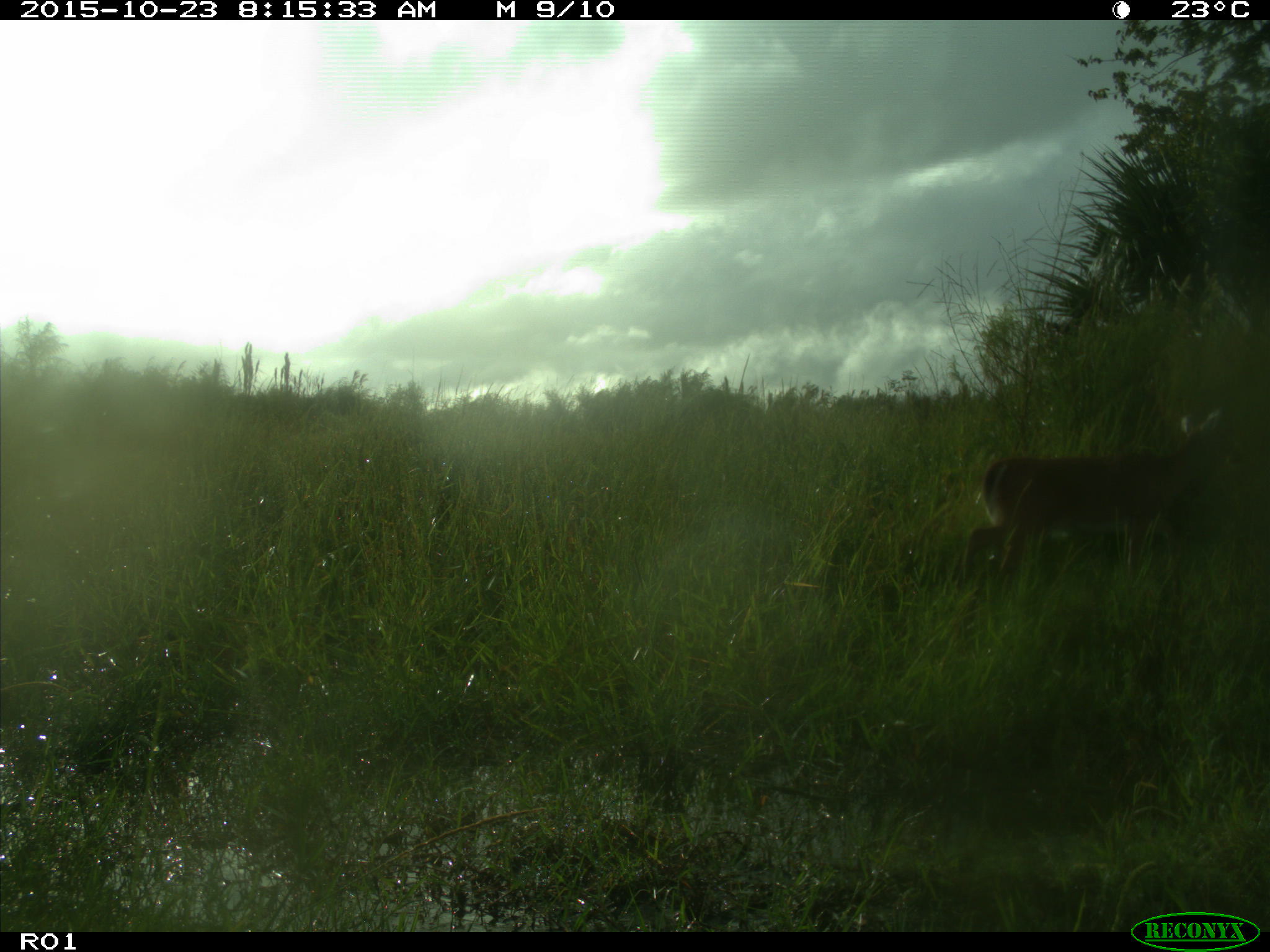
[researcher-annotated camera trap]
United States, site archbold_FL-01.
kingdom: Animalia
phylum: Chordata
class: Mammalia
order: Artiodactyla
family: Cervidae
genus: Odocoileus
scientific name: Odocoileus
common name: deer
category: unidentified deer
Unidentified deer (deer) (Odocoileus).